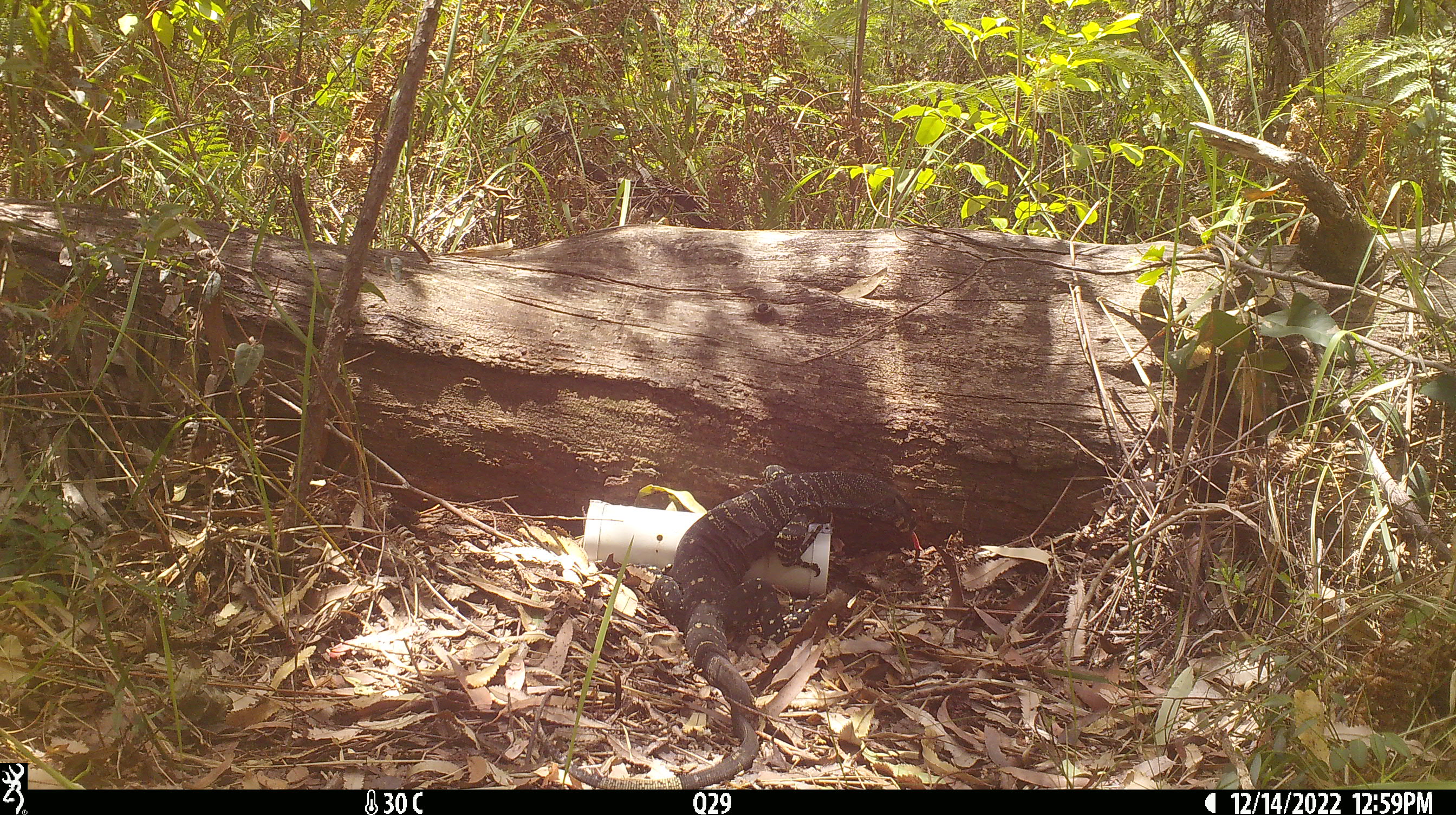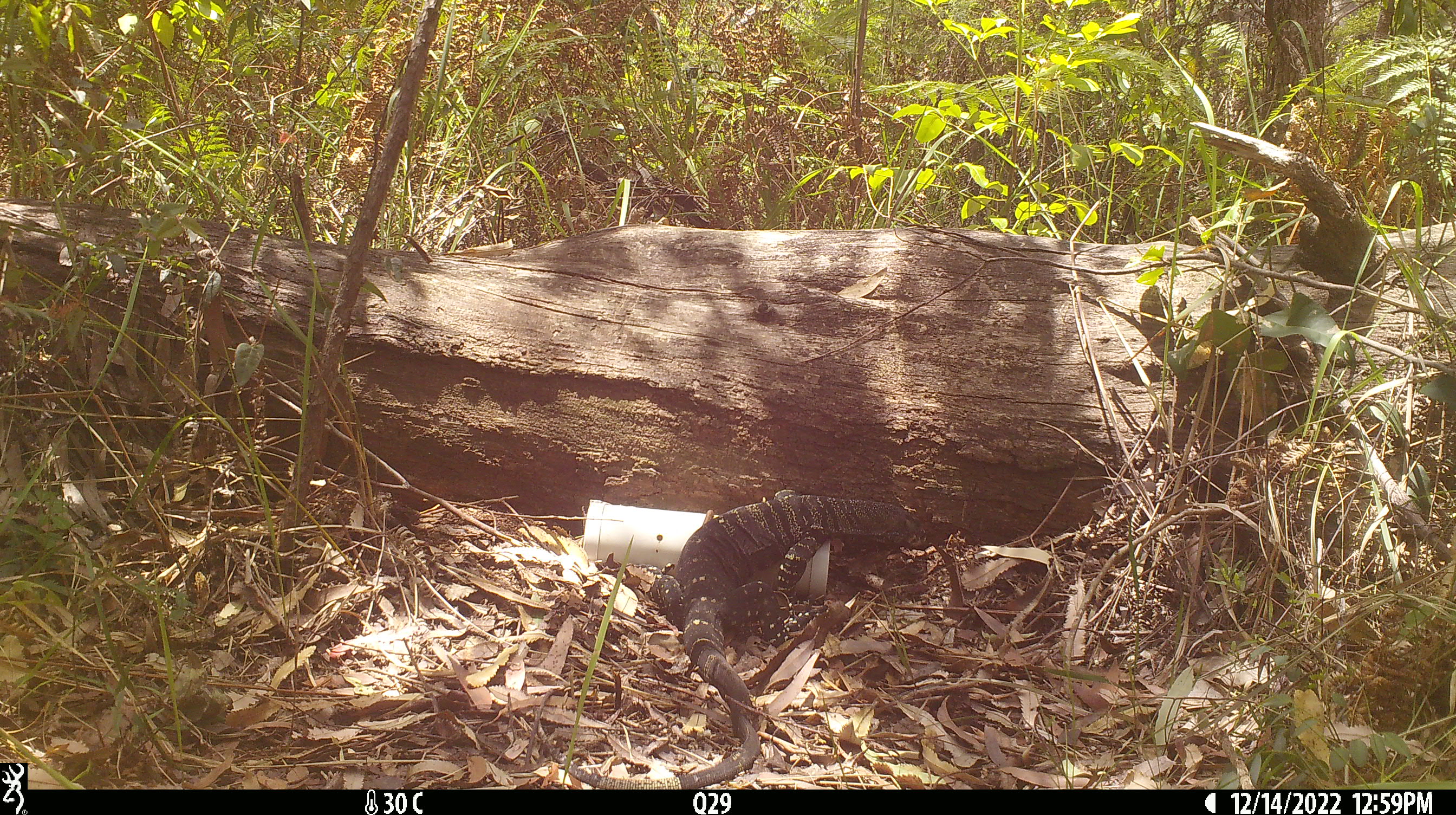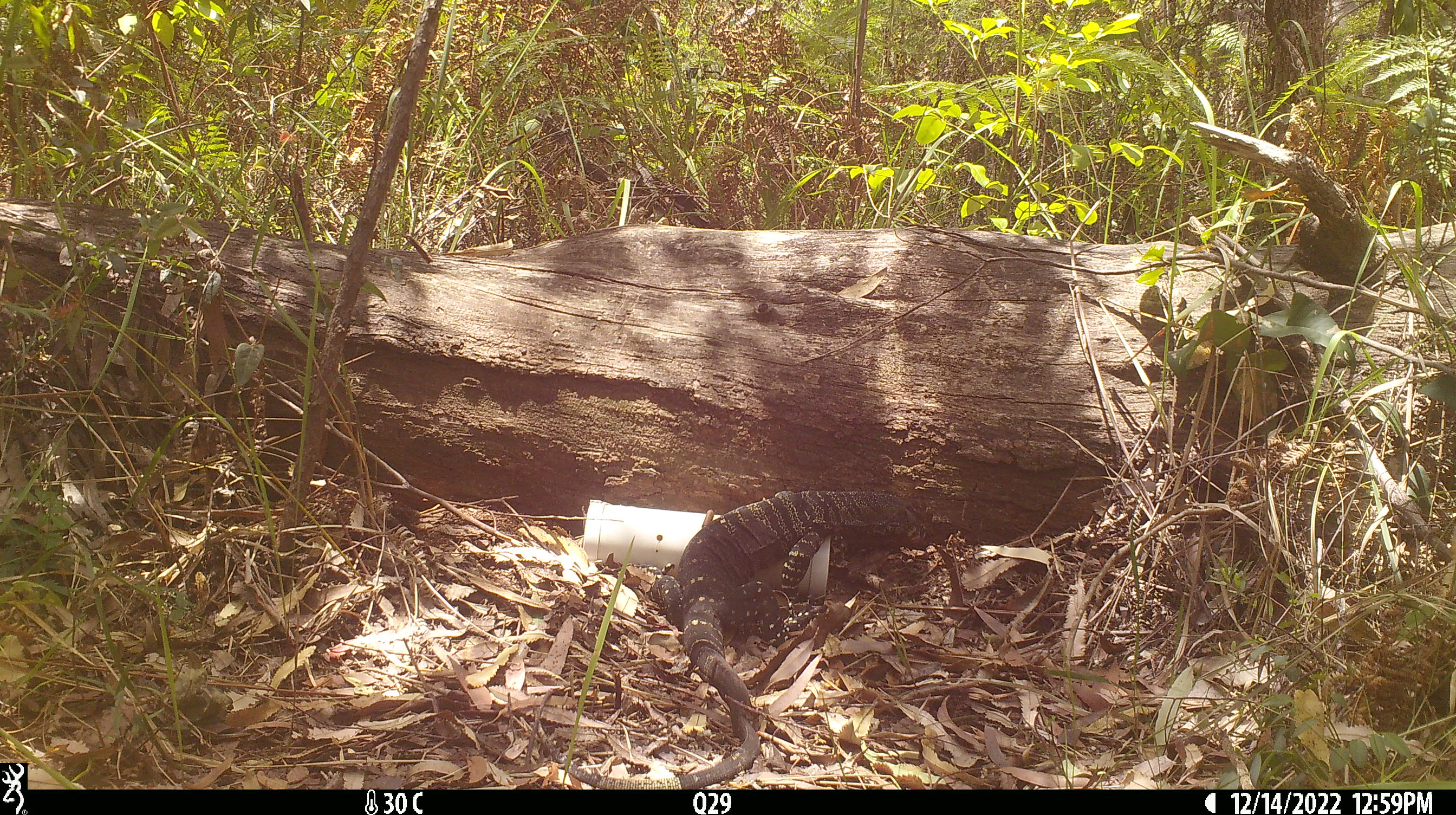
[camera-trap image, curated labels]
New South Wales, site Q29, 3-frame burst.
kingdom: Animalia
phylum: Chordata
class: Reptilia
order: Squamata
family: Varanidae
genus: Varanus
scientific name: Varanus varius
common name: lace monitor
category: goanna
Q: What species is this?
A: Goanna (lace monitor) (Varanus varius).